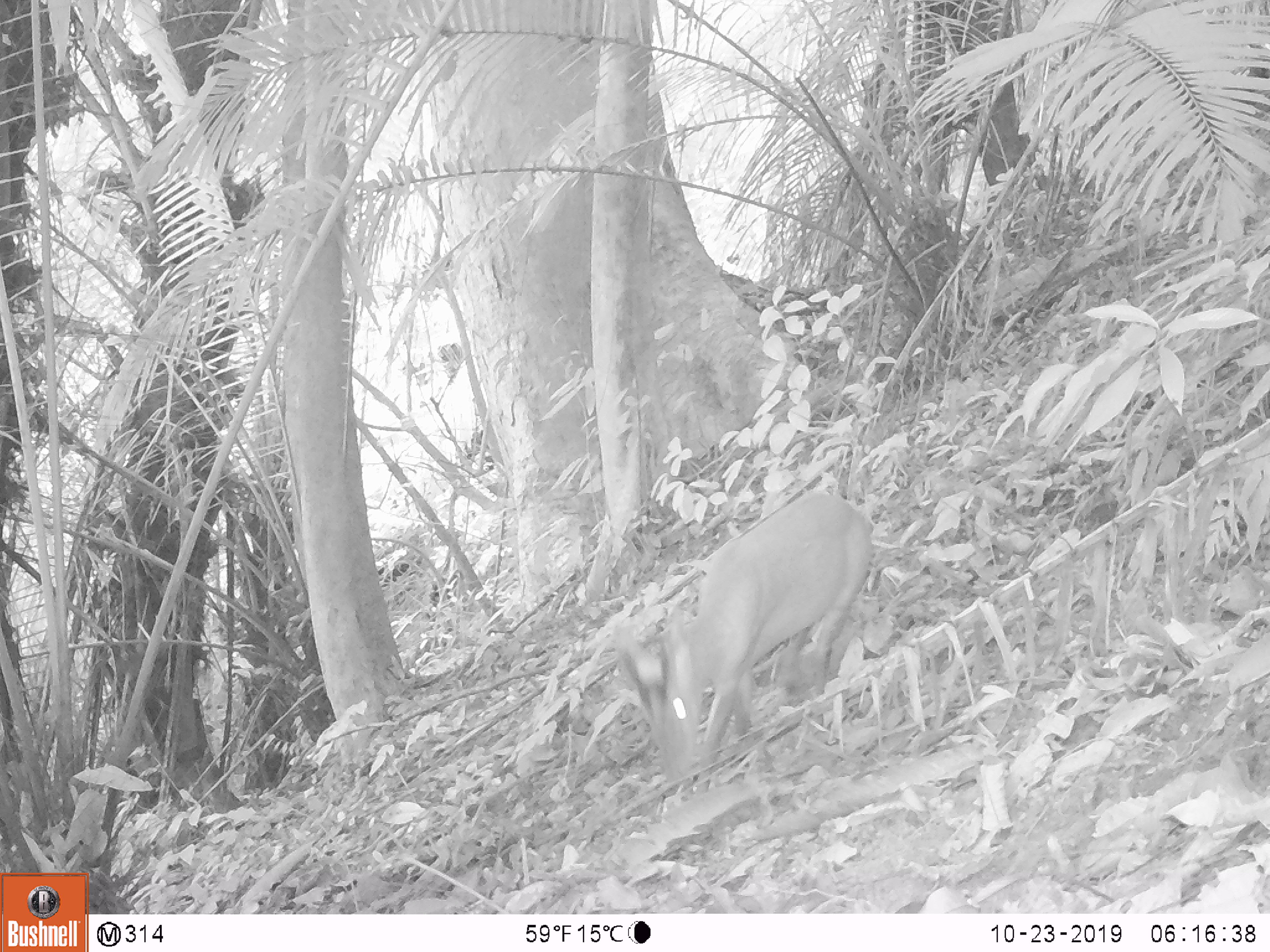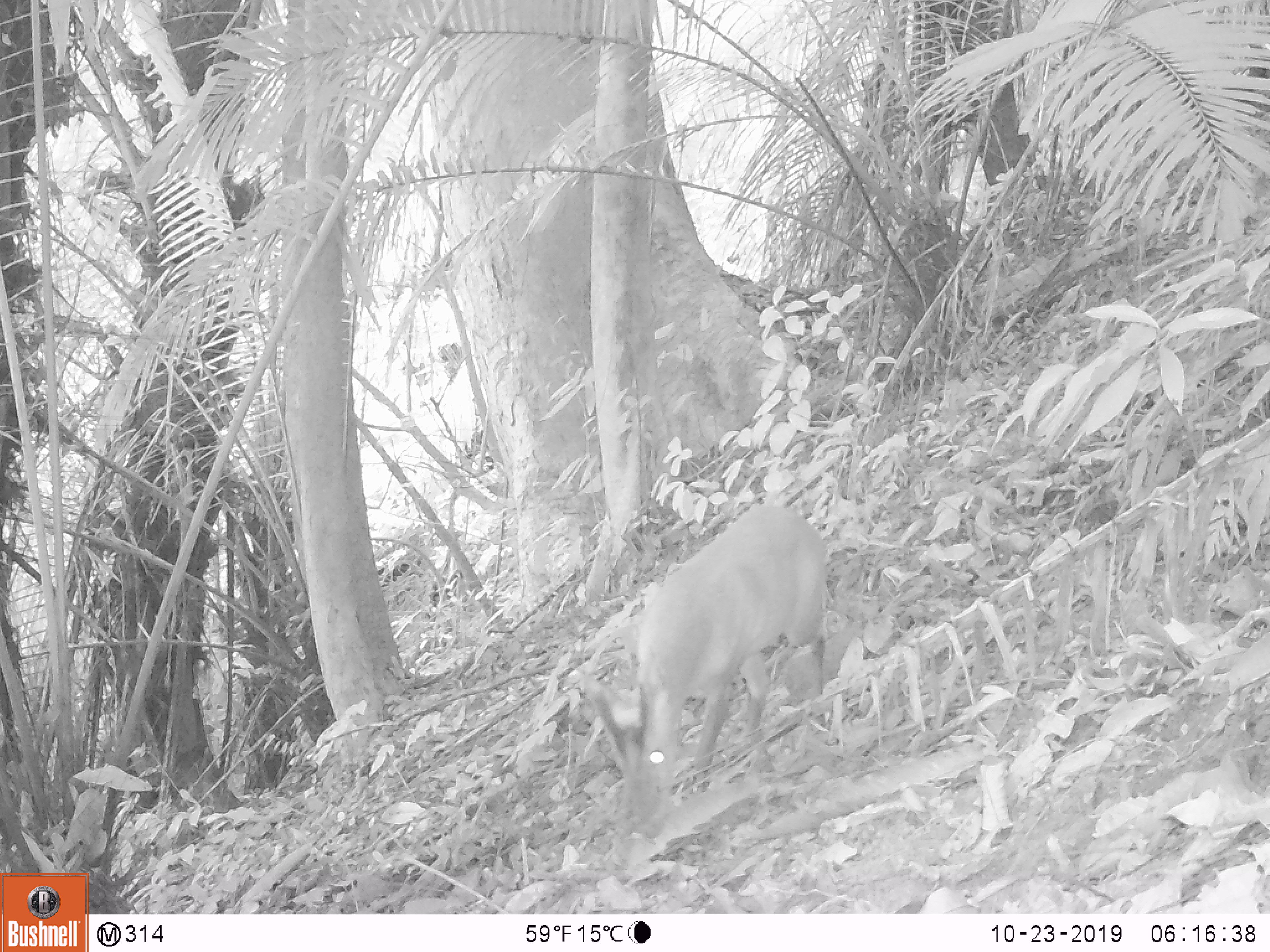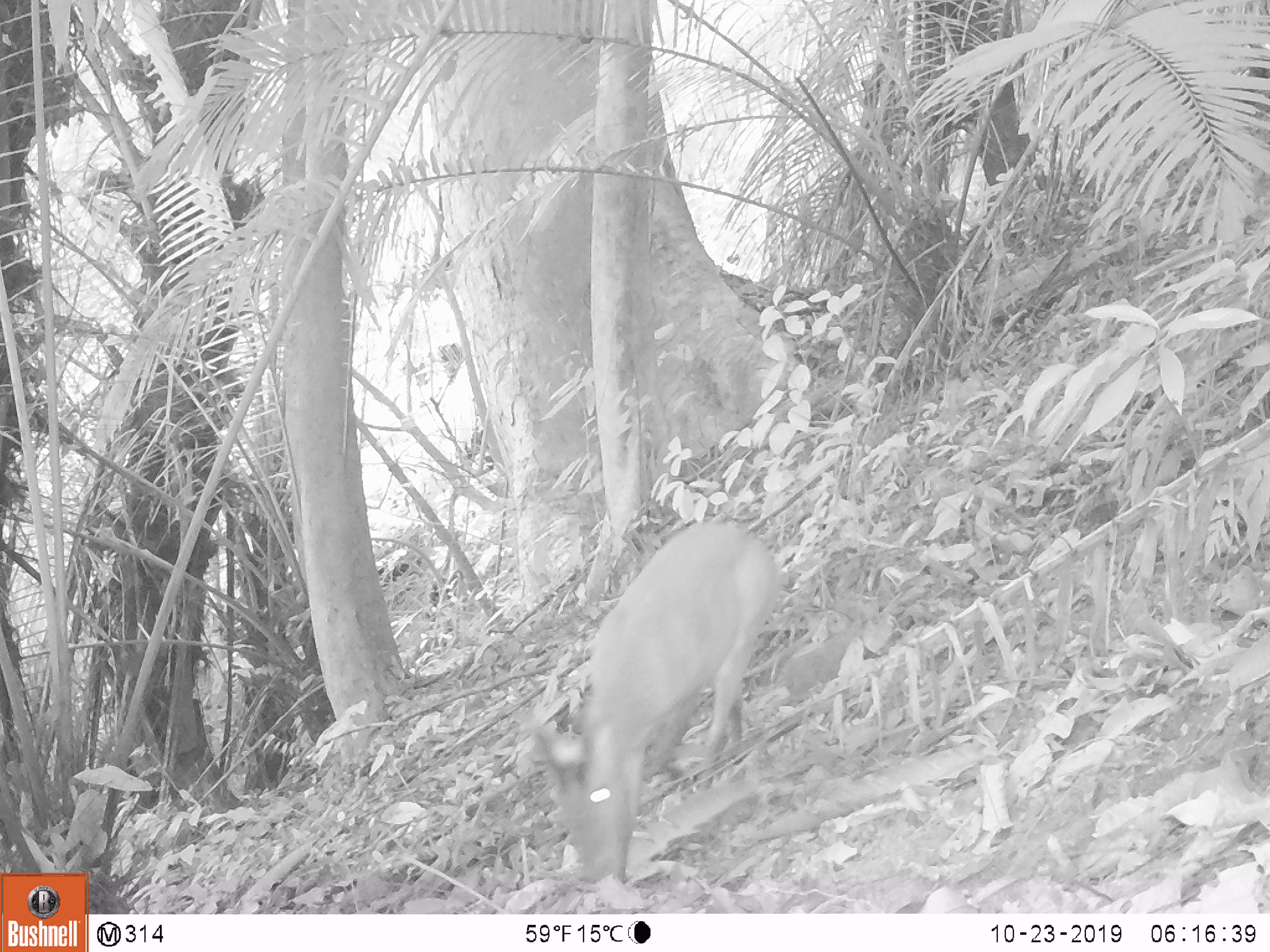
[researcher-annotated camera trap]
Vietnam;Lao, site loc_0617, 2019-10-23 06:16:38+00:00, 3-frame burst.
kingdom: Animalia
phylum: Chordata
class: Mammalia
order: Artiodactyla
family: Cervidae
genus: Muntiacus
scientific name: Muntiacus muntjak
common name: red muntjac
Red muntjac (Muntiacus muntjak). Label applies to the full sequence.